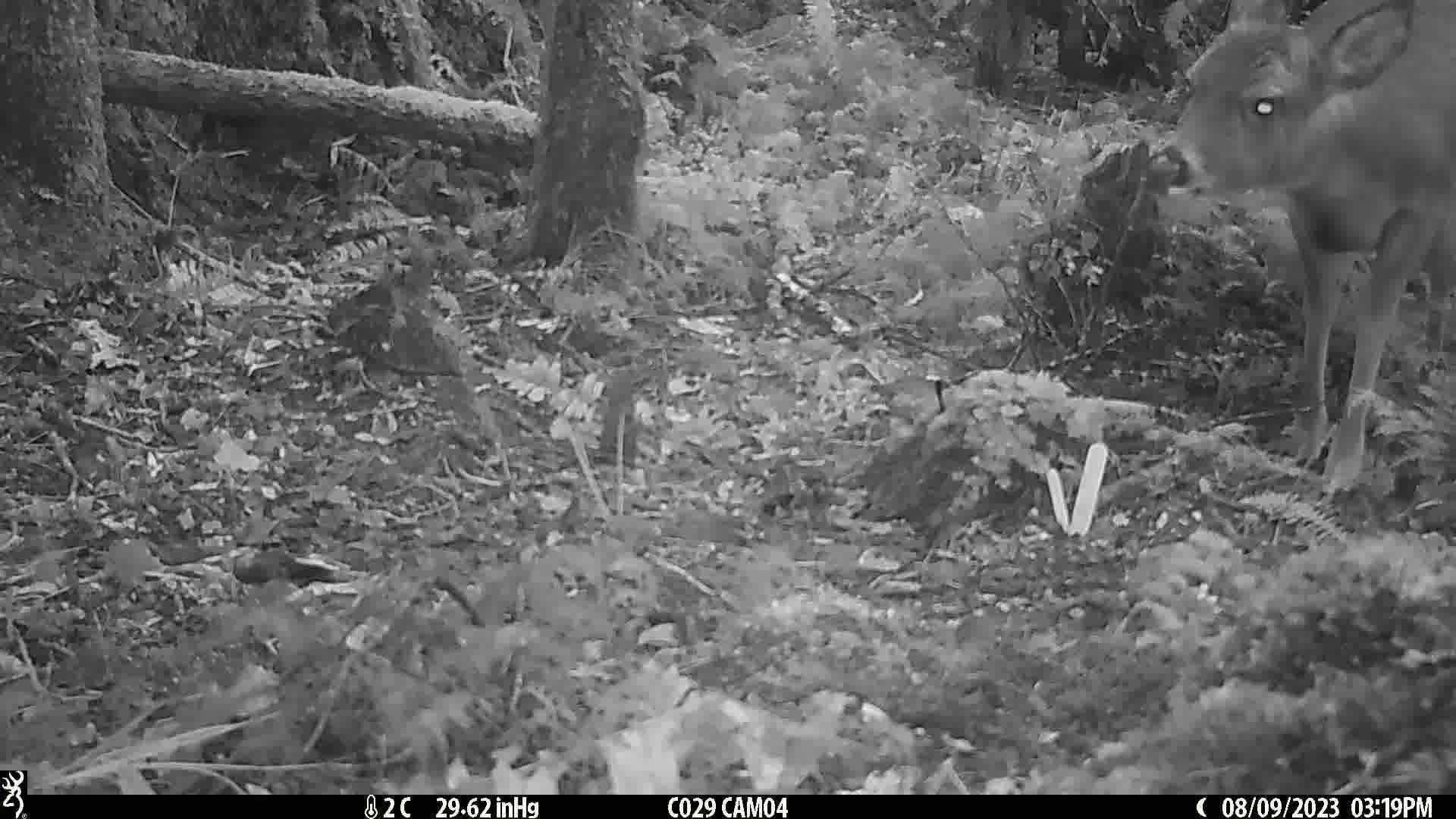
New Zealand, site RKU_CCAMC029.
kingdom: Animalia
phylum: Chordata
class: Mammalia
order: Artiodactyla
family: Cervidae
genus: Odocoileus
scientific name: Odocoileus virginianus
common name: white-tailed deer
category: white tailed deer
White tailed deer (white-tailed deer) (Odocoileus virginianus).